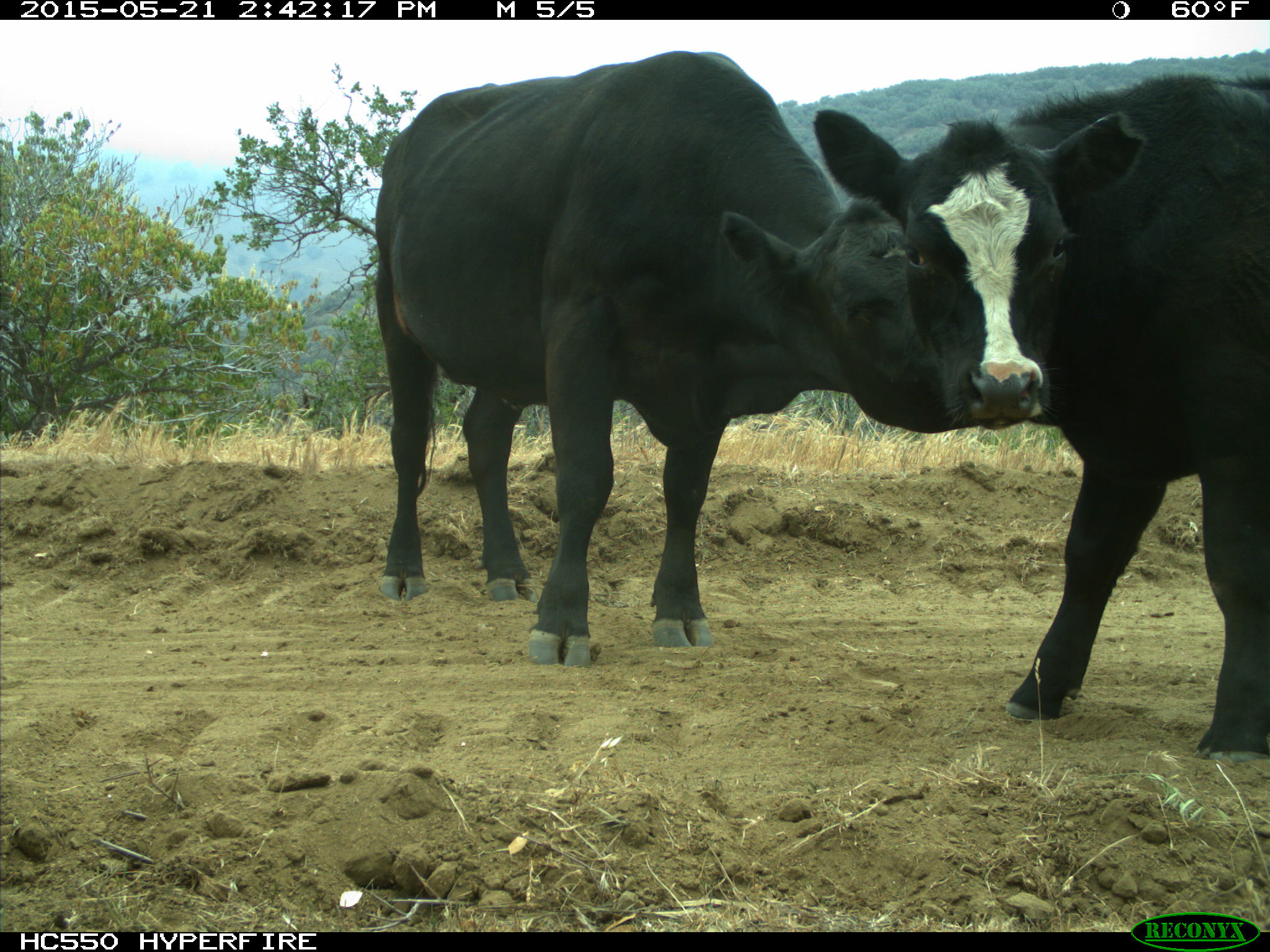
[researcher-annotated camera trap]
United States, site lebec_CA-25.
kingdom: Animalia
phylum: Chordata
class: Mammalia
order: Artiodactyla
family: Bovidae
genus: Bos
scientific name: Bos taurus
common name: domestic cow